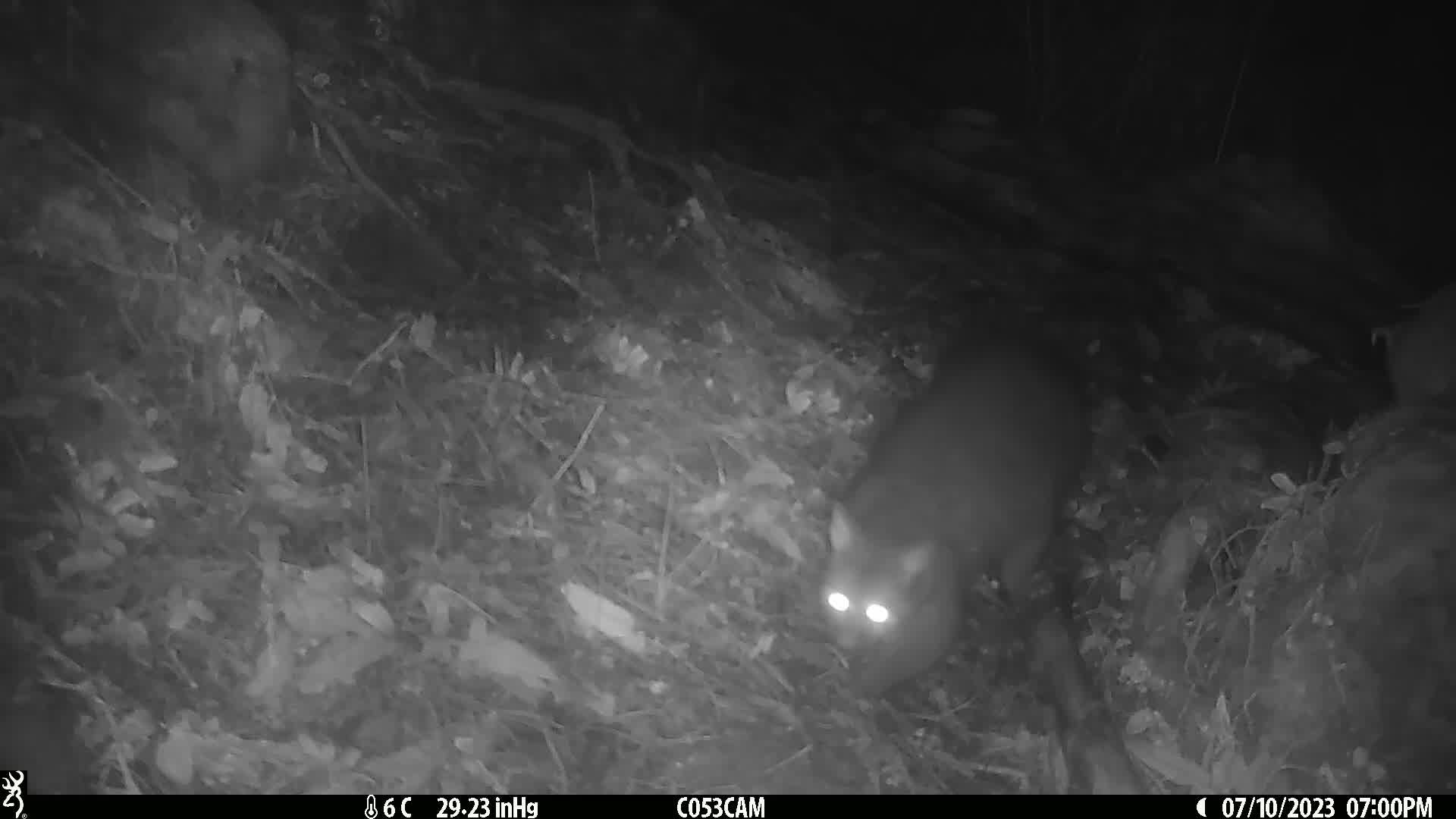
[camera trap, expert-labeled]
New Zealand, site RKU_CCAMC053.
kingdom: Animalia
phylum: Chordata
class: Mammalia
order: Diprotodontia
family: Phalangeridae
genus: Trichosurus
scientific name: Trichosurus vulpecula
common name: common brushtail possum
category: possum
Possum (common brushtail possum) (Trichosurus vulpecula).